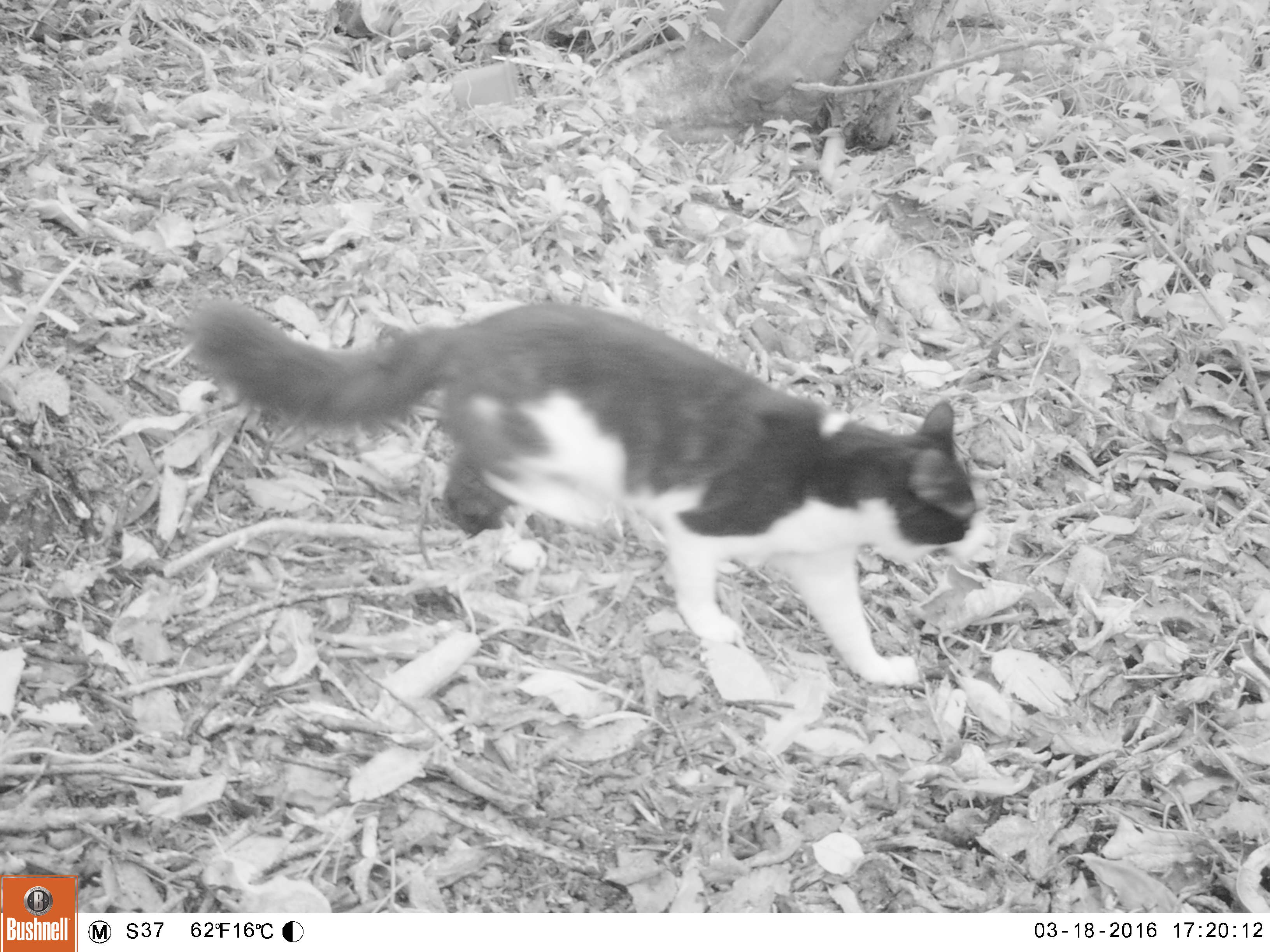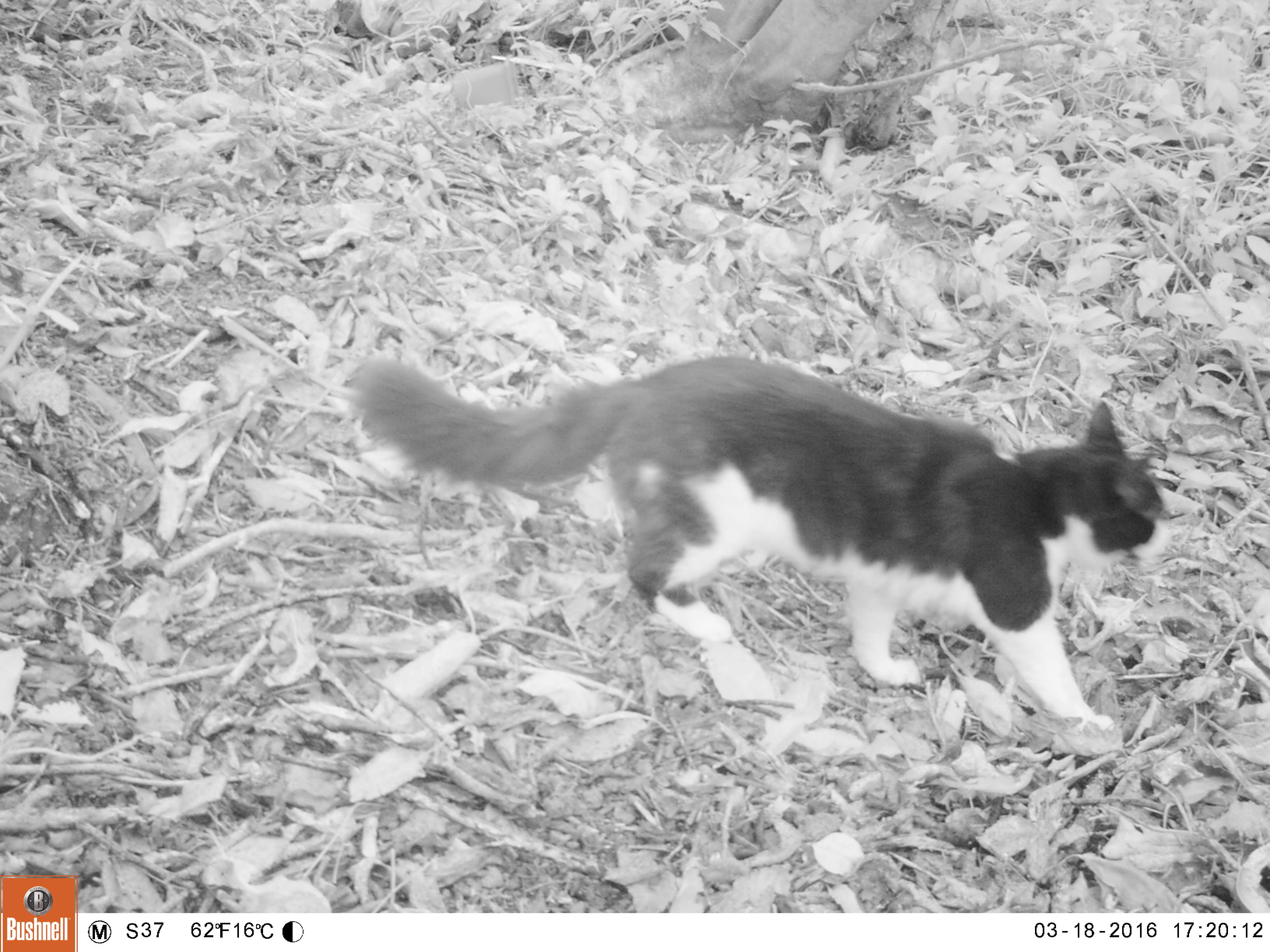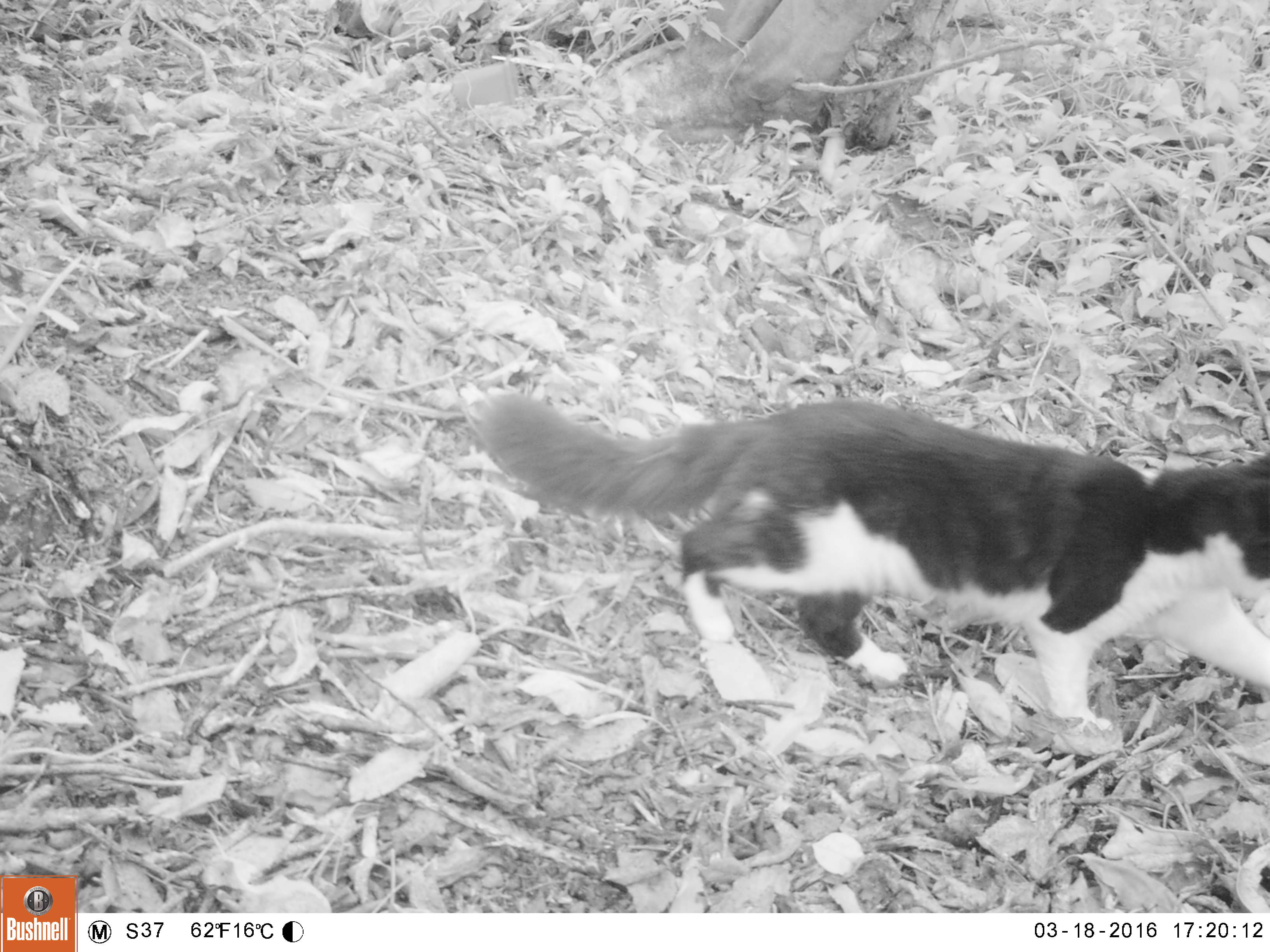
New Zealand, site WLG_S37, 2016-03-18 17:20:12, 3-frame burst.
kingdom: Animalia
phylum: Chordata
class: Mammalia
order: Carnivora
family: Felidae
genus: Felis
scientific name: Felis catus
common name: domestic cat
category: cat